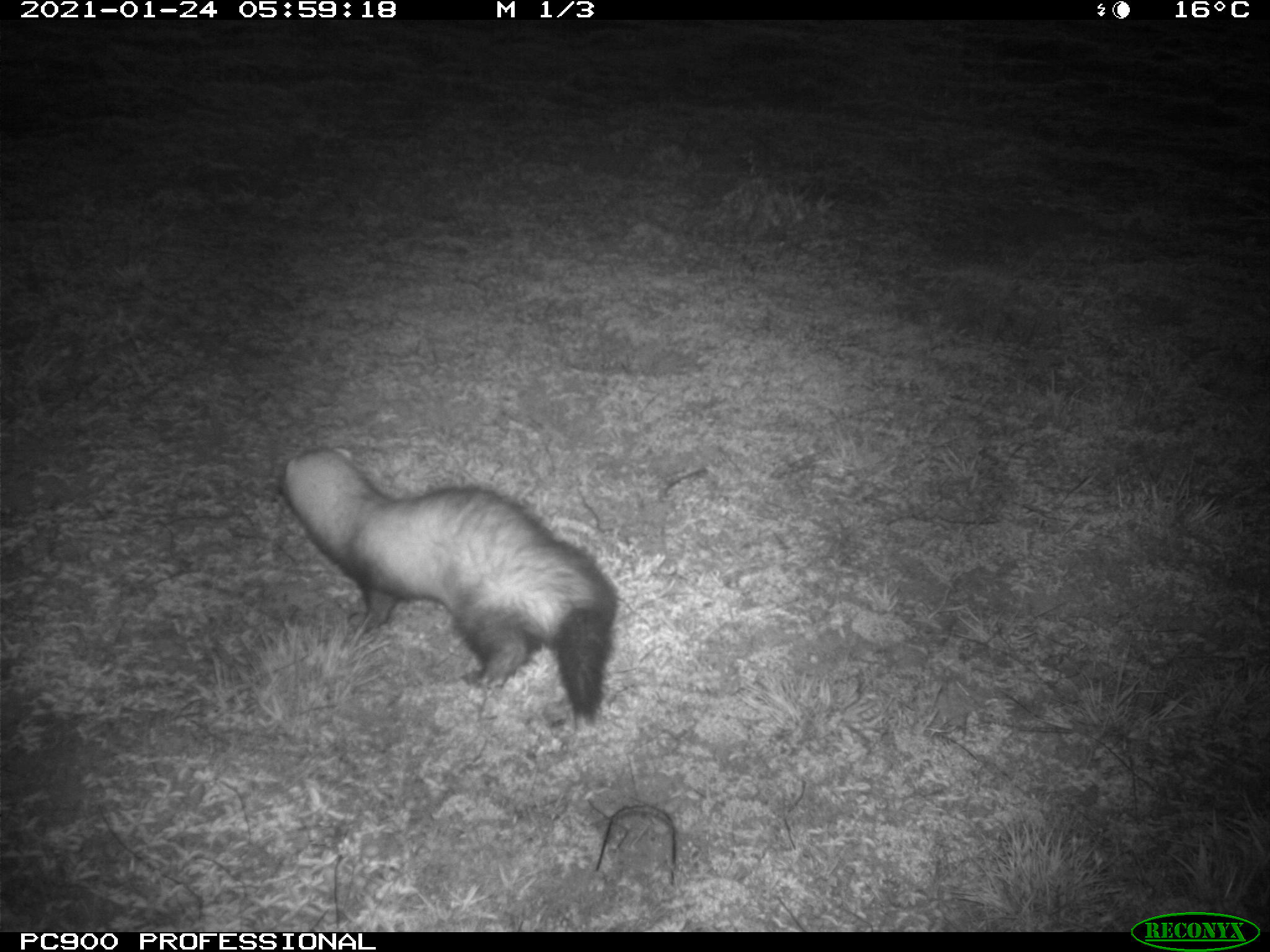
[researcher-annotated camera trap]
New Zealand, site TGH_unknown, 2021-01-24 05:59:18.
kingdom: Animalia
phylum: Chordata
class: Mammalia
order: Carnivora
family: Mustelidae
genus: Mustela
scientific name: Mustela furo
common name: ferret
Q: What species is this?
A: Ferret (Mustela furo).